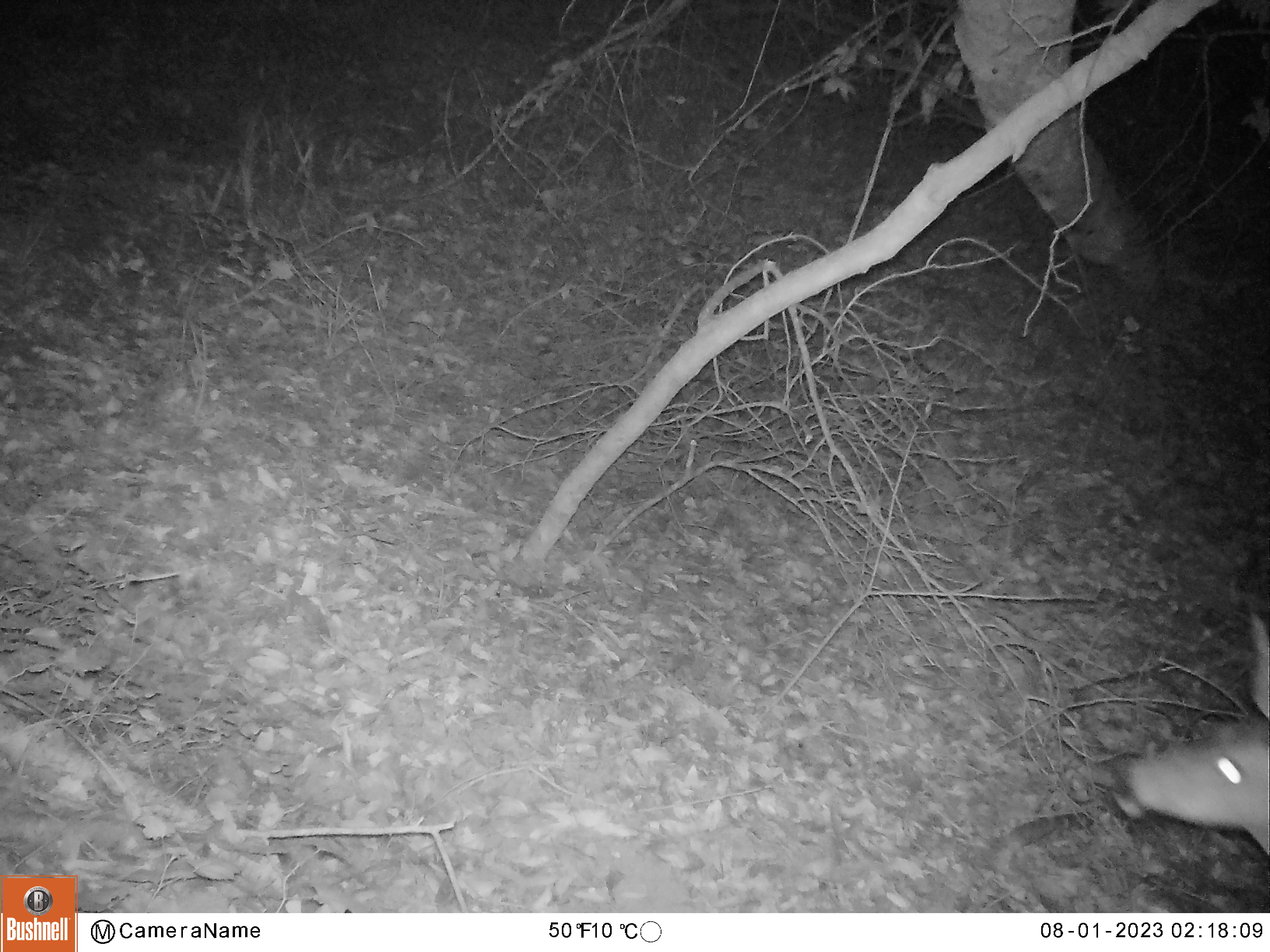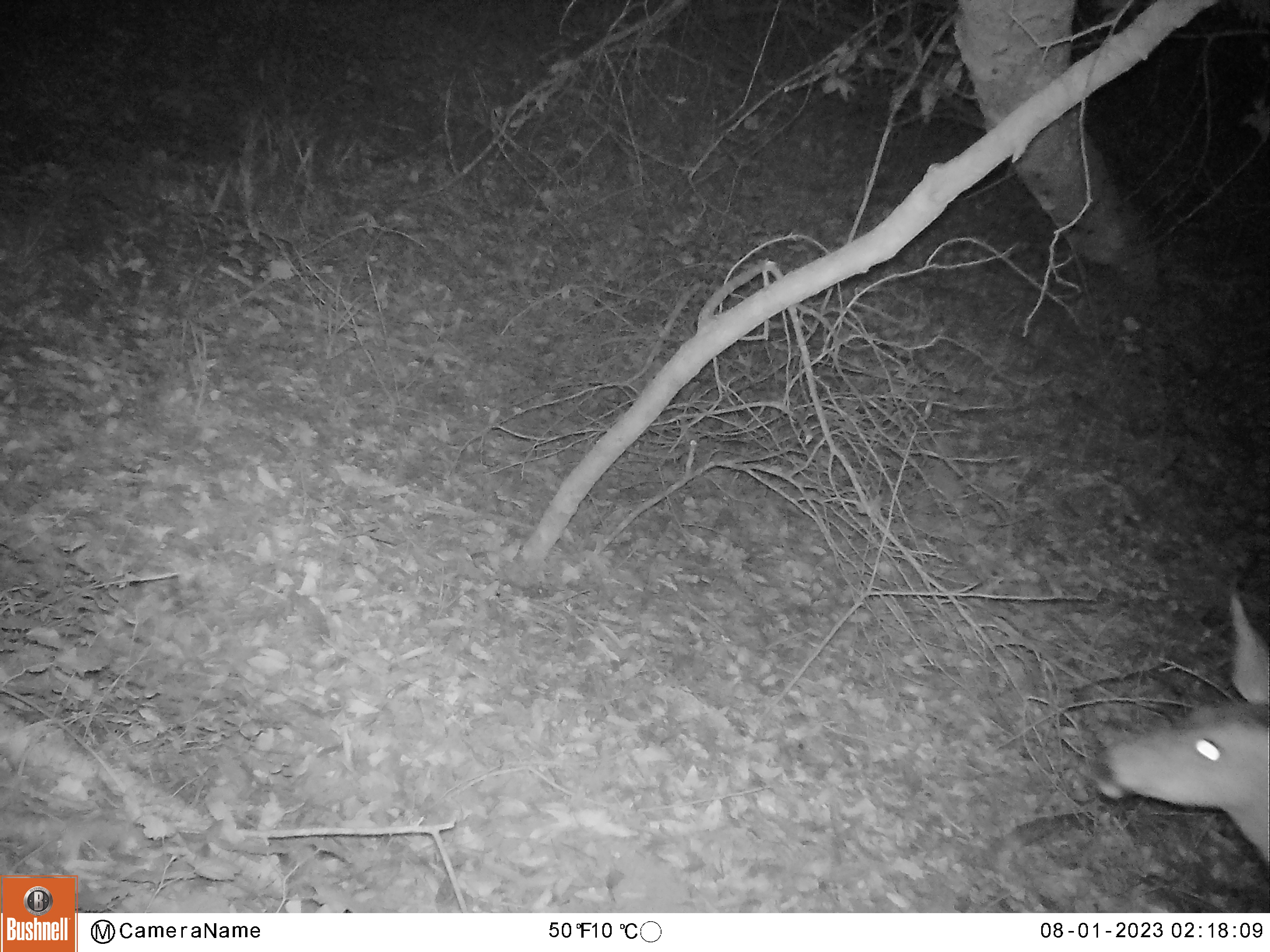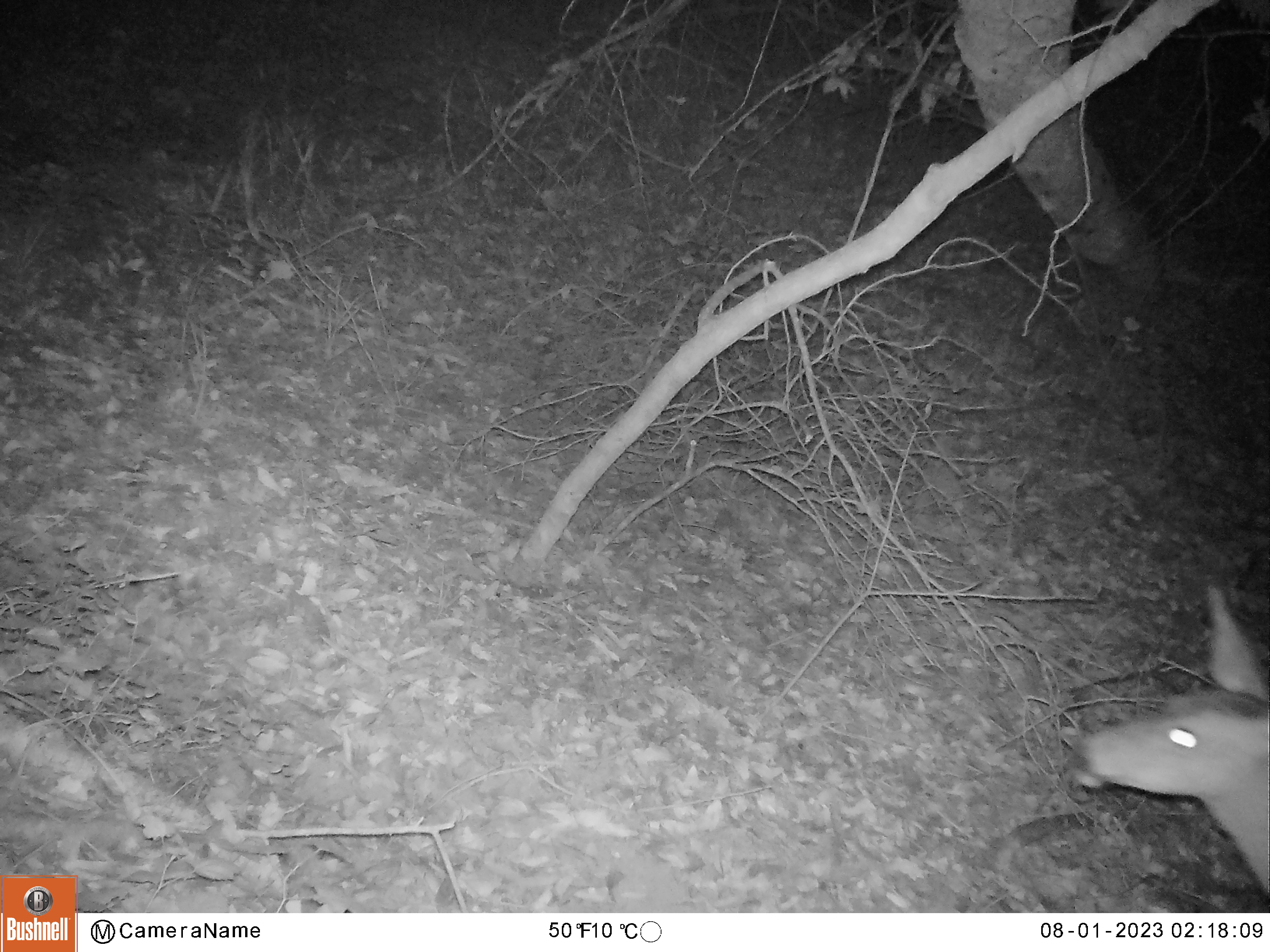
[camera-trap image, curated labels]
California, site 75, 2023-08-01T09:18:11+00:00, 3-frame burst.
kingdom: Animalia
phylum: Chordata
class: Mammalia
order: Artiodactyla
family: Cervidae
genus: Odocoileus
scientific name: Odocoileus hemionus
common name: mule deer